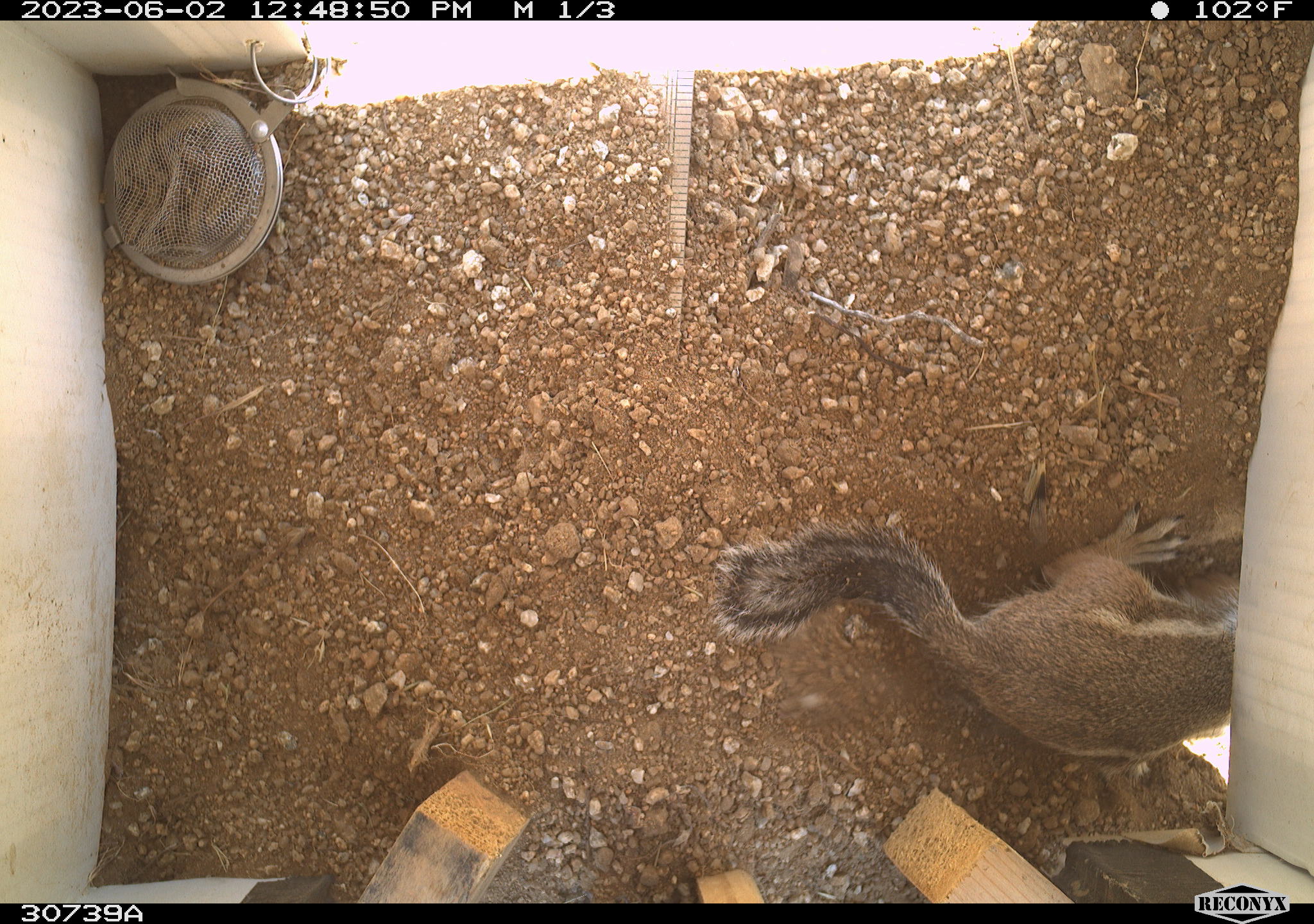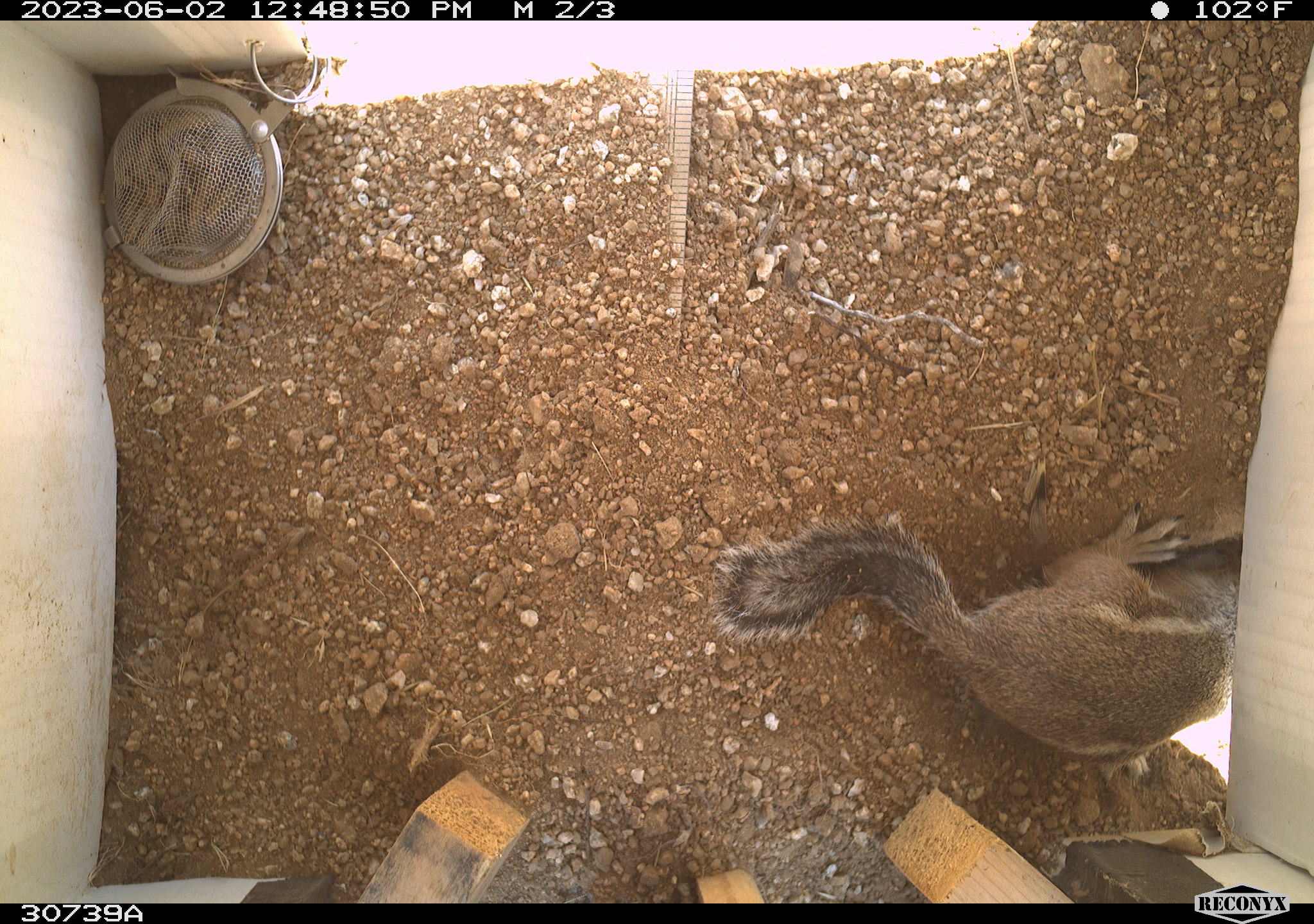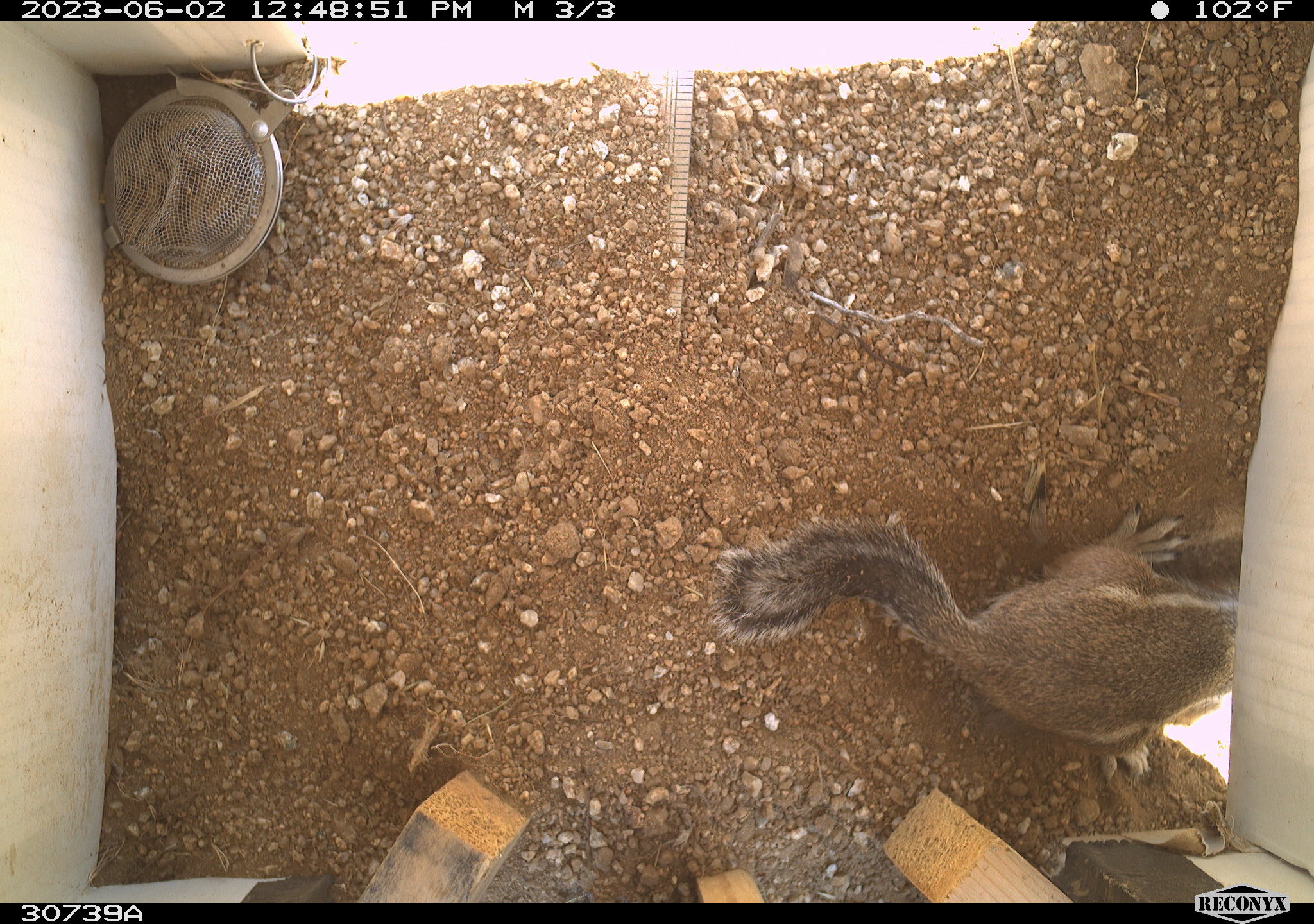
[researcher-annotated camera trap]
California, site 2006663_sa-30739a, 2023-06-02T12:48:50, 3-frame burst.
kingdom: Animalia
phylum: Chordata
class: Mammalia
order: Rodentia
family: Sciuridae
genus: Ammospermophilus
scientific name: Ammospermophilus leucurus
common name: white-tailed antelope squirrel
White-tailed antelope squirrel (Ammospermophilus leucurus).